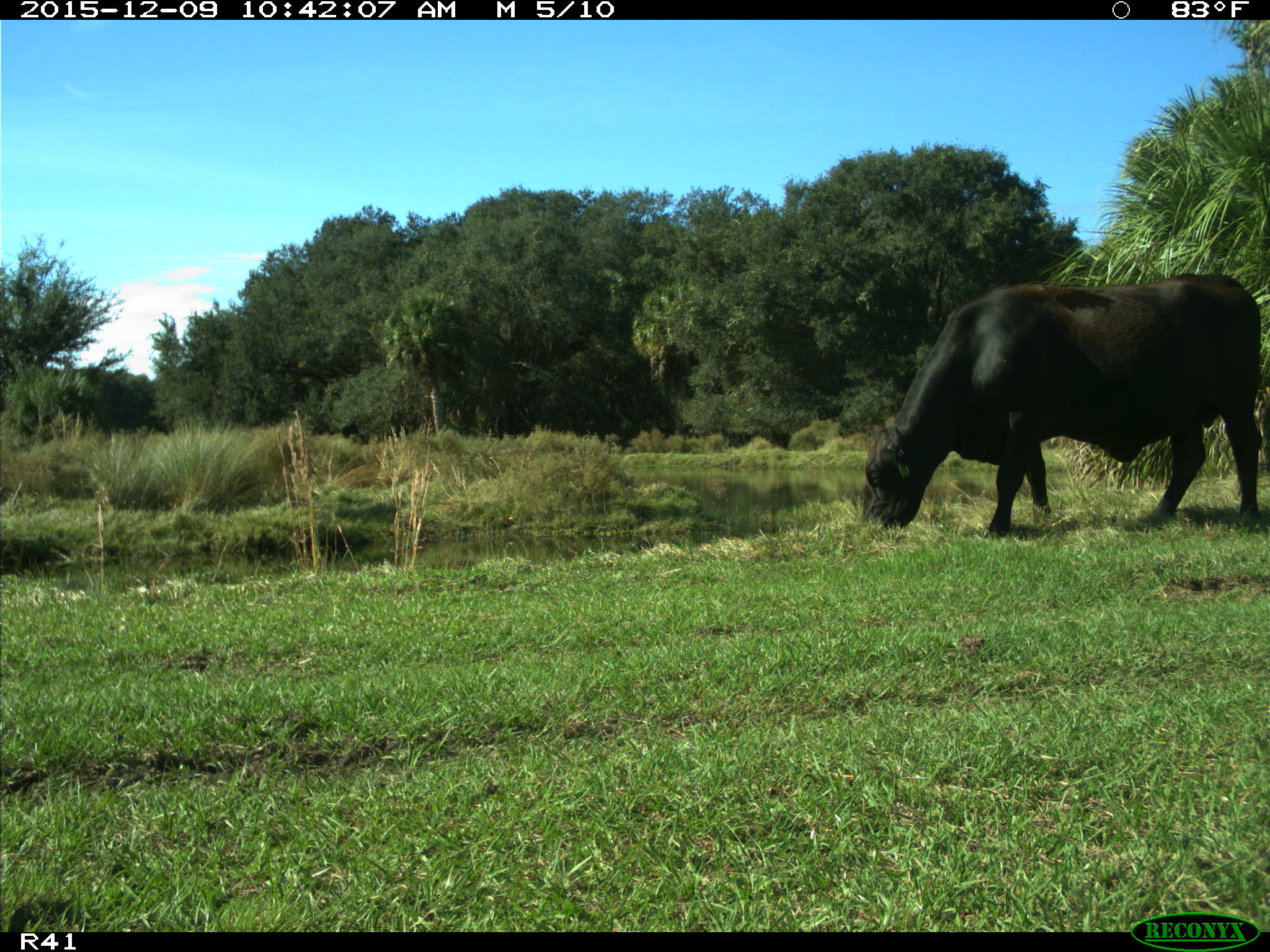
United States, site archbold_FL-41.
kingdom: Animalia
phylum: Chordata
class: Mammalia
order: Artiodactyla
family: Bovidae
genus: Bos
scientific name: Bos taurus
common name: domestic cow